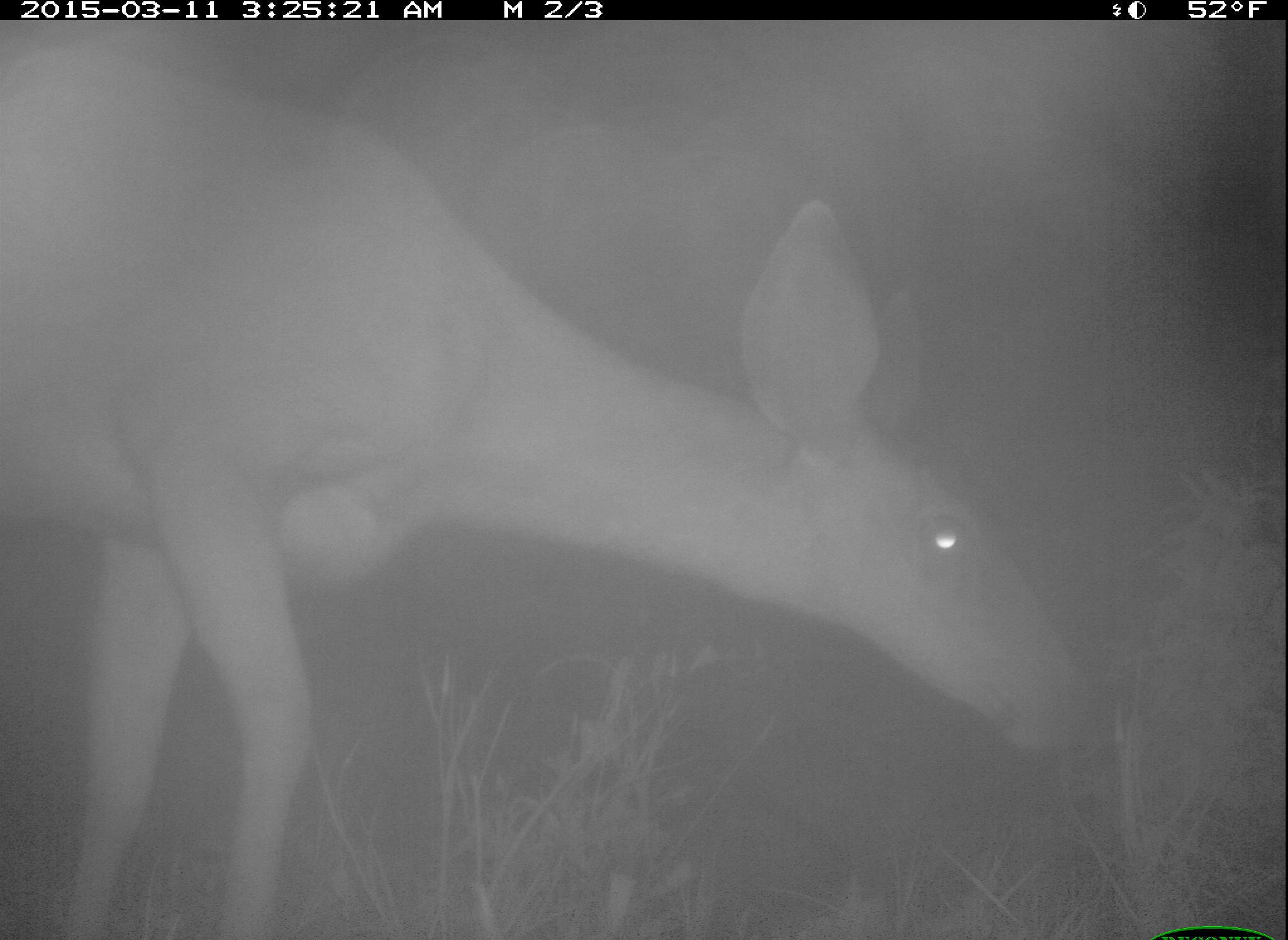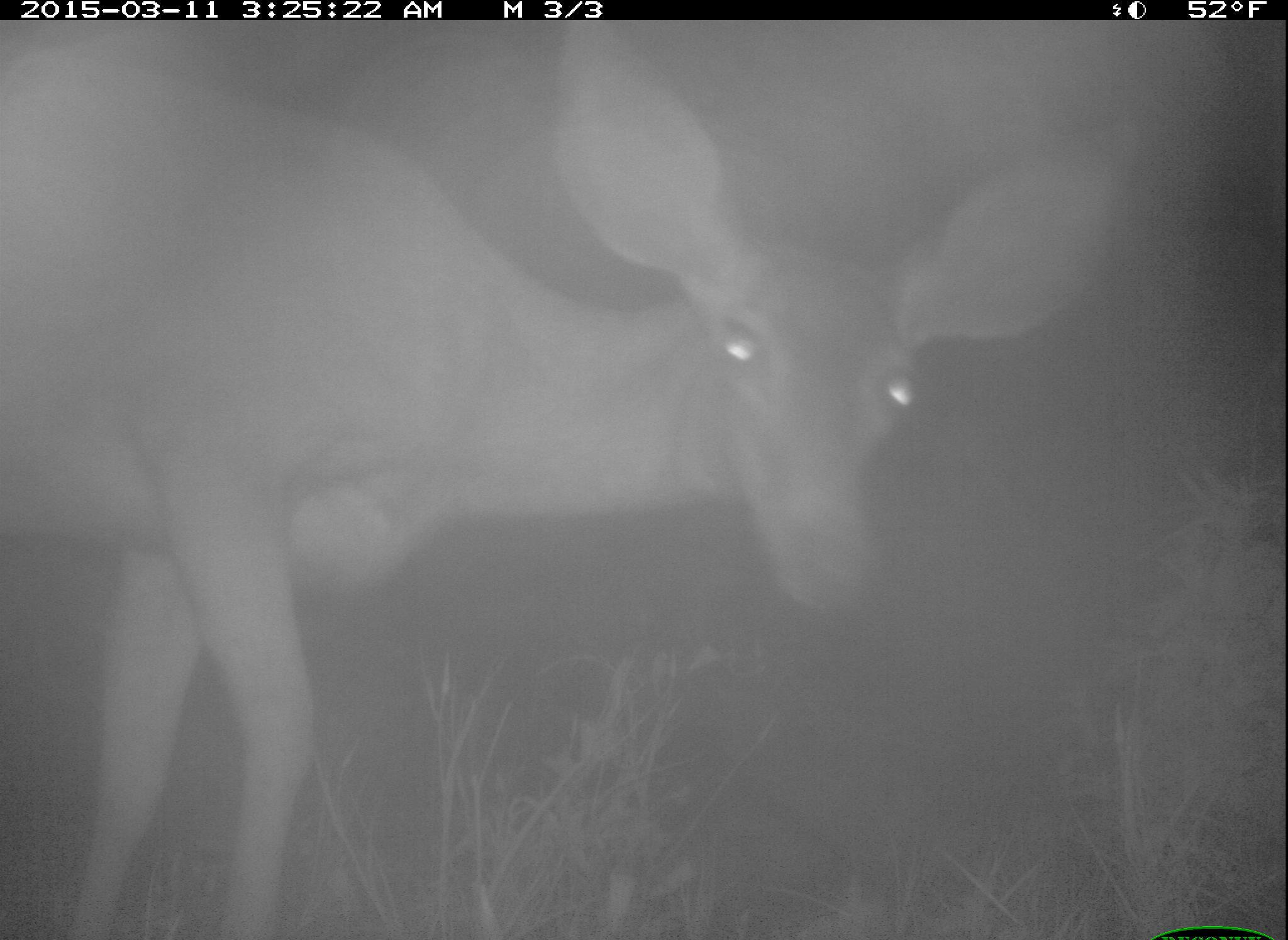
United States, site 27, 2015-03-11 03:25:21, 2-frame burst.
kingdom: Animalia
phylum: Chordata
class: Mammalia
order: Artiodactyla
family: Cervidae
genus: Odocoileus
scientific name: Odocoileus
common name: deer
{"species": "deer (Odocoileus)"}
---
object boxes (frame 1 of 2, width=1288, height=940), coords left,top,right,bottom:
deer: 0,20,1101,940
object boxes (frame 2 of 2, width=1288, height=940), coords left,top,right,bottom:
deer: 0,17,1129,939